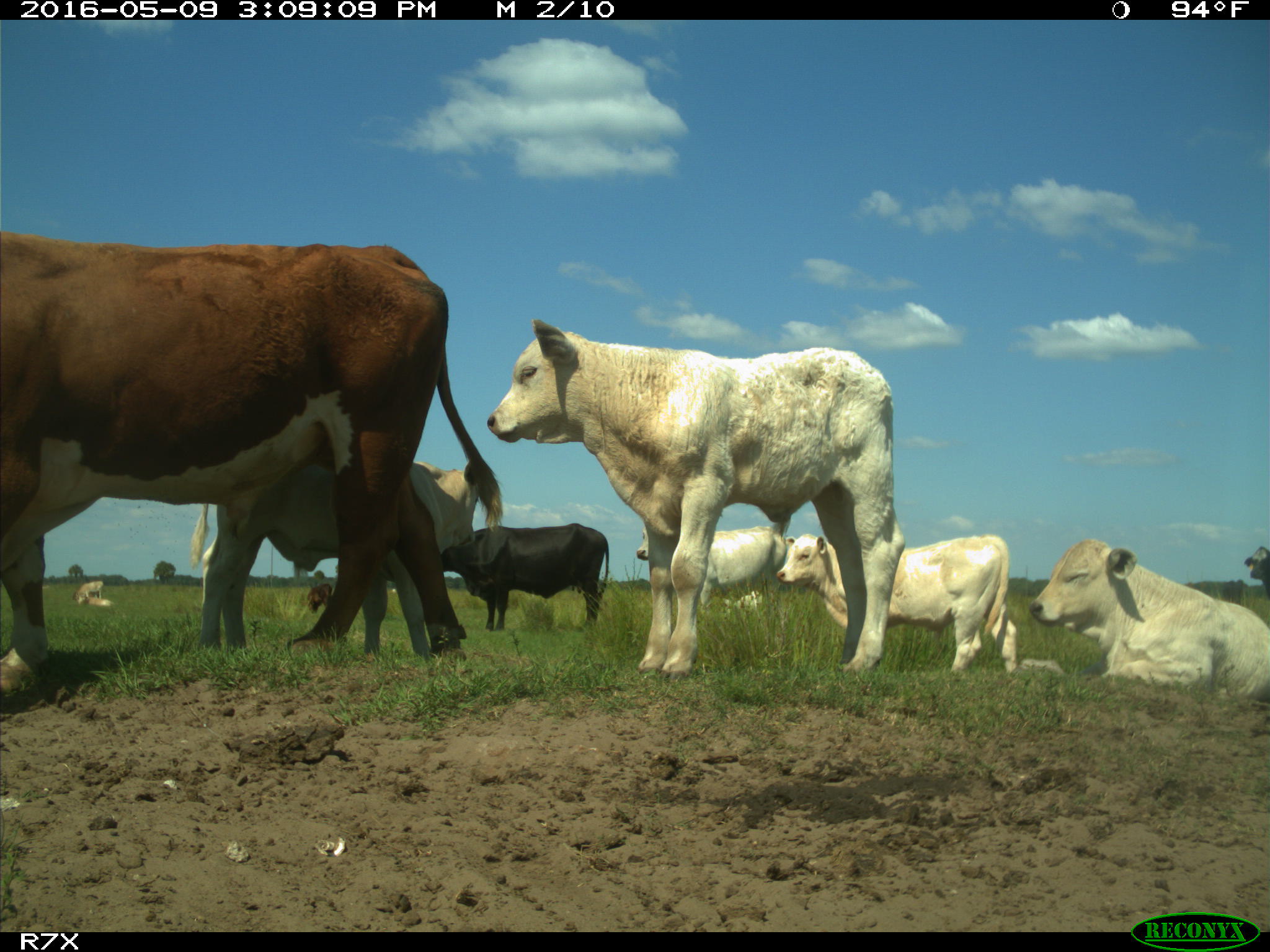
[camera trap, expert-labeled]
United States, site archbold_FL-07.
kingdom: Animalia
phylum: Chordata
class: Mammalia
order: Artiodactyla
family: Bovidae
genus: Bos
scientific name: Bos taurus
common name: domestic cow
Bos taurus (domestic cow).